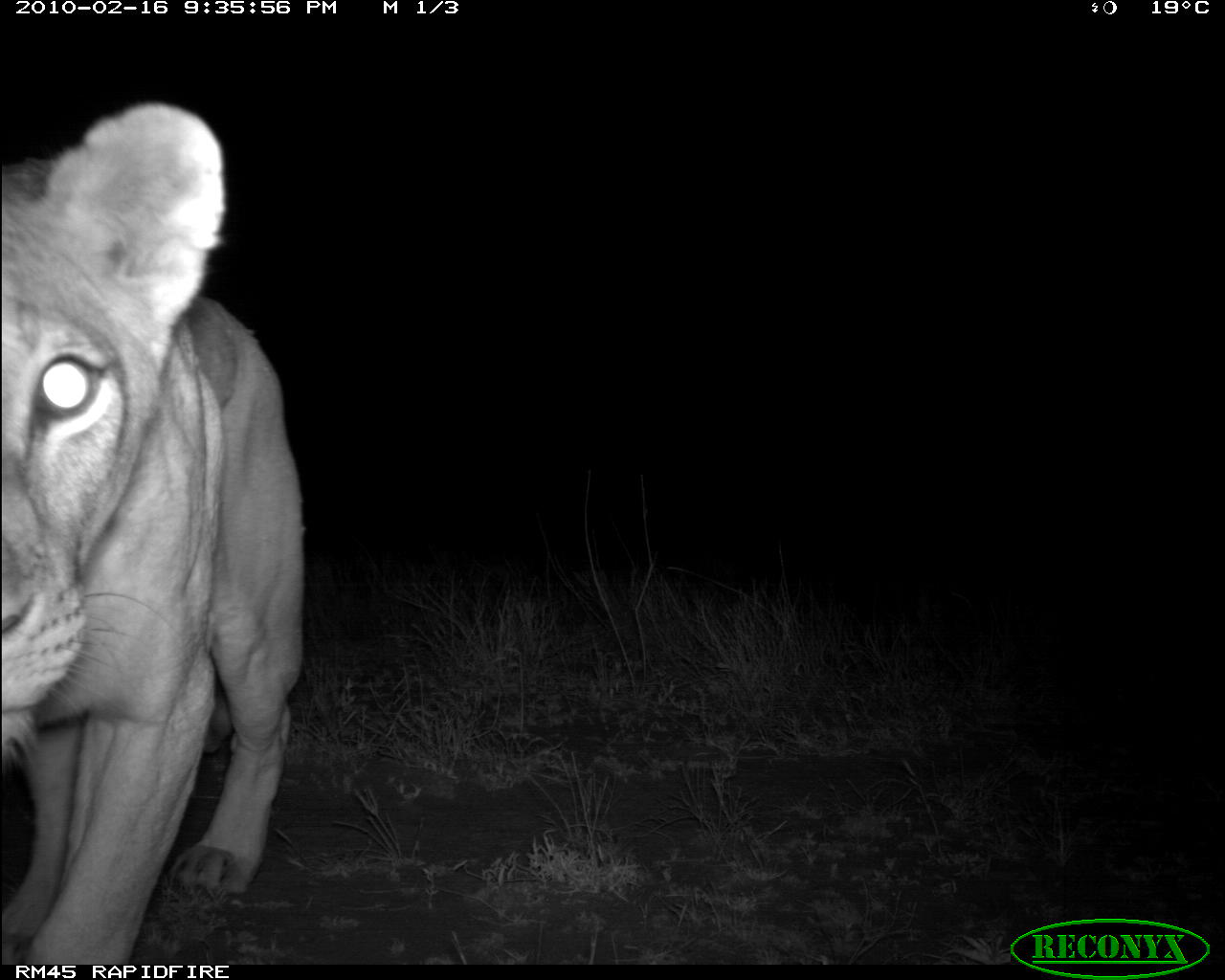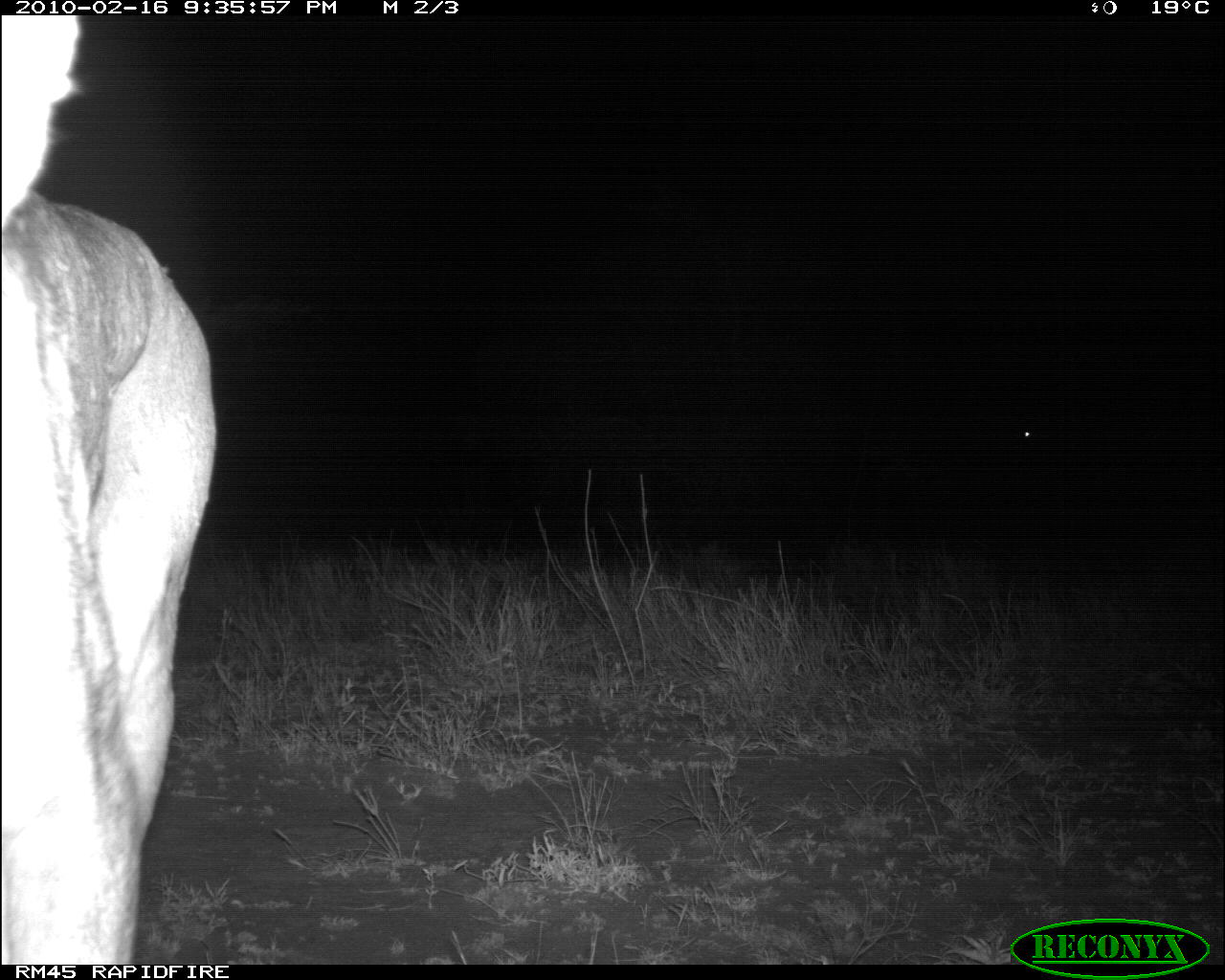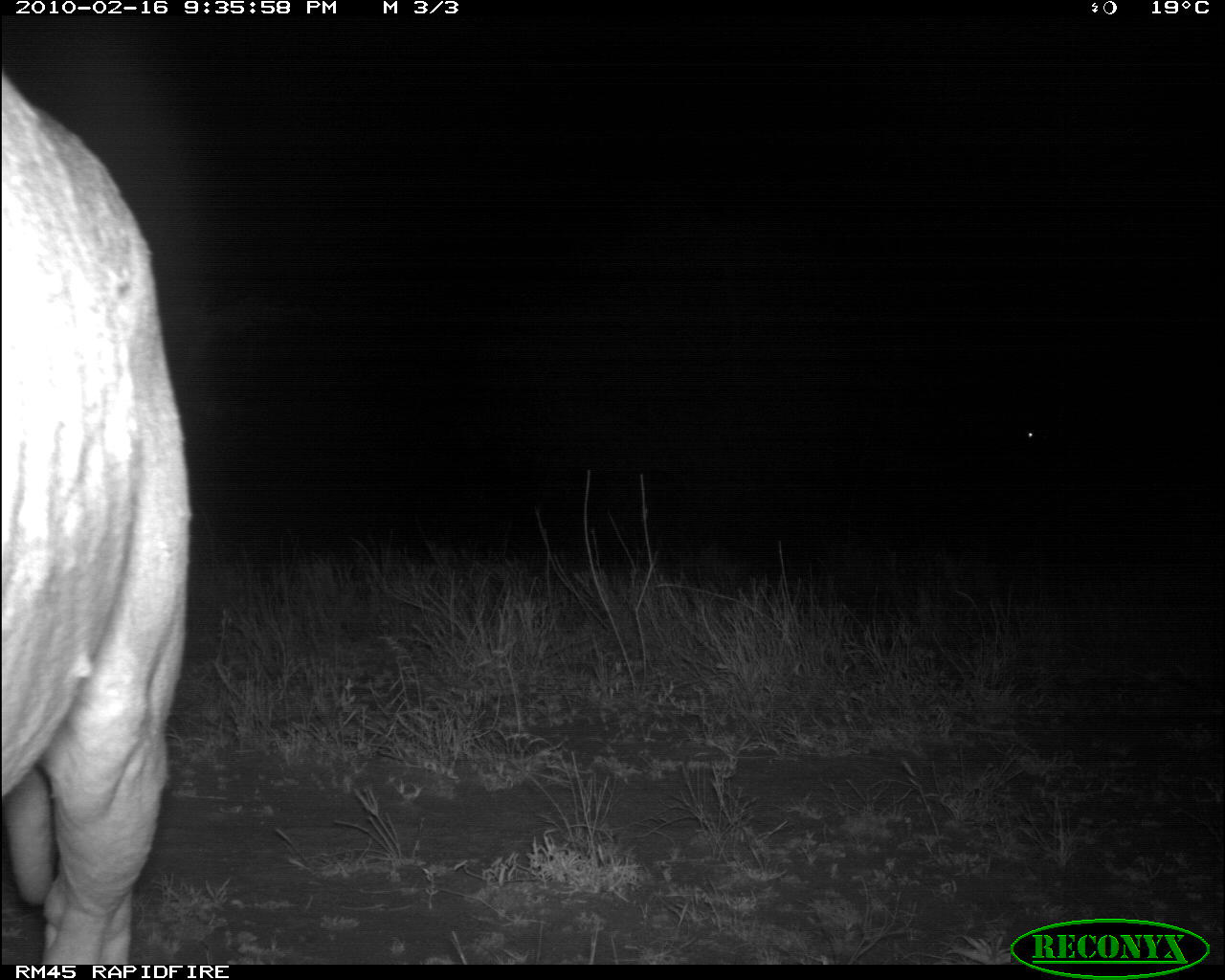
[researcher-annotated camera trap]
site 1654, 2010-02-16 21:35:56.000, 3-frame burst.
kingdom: Animalia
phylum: Chordata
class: Mammalia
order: Carnivora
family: Felidae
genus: Panthera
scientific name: Panthera leo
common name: lion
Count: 1.